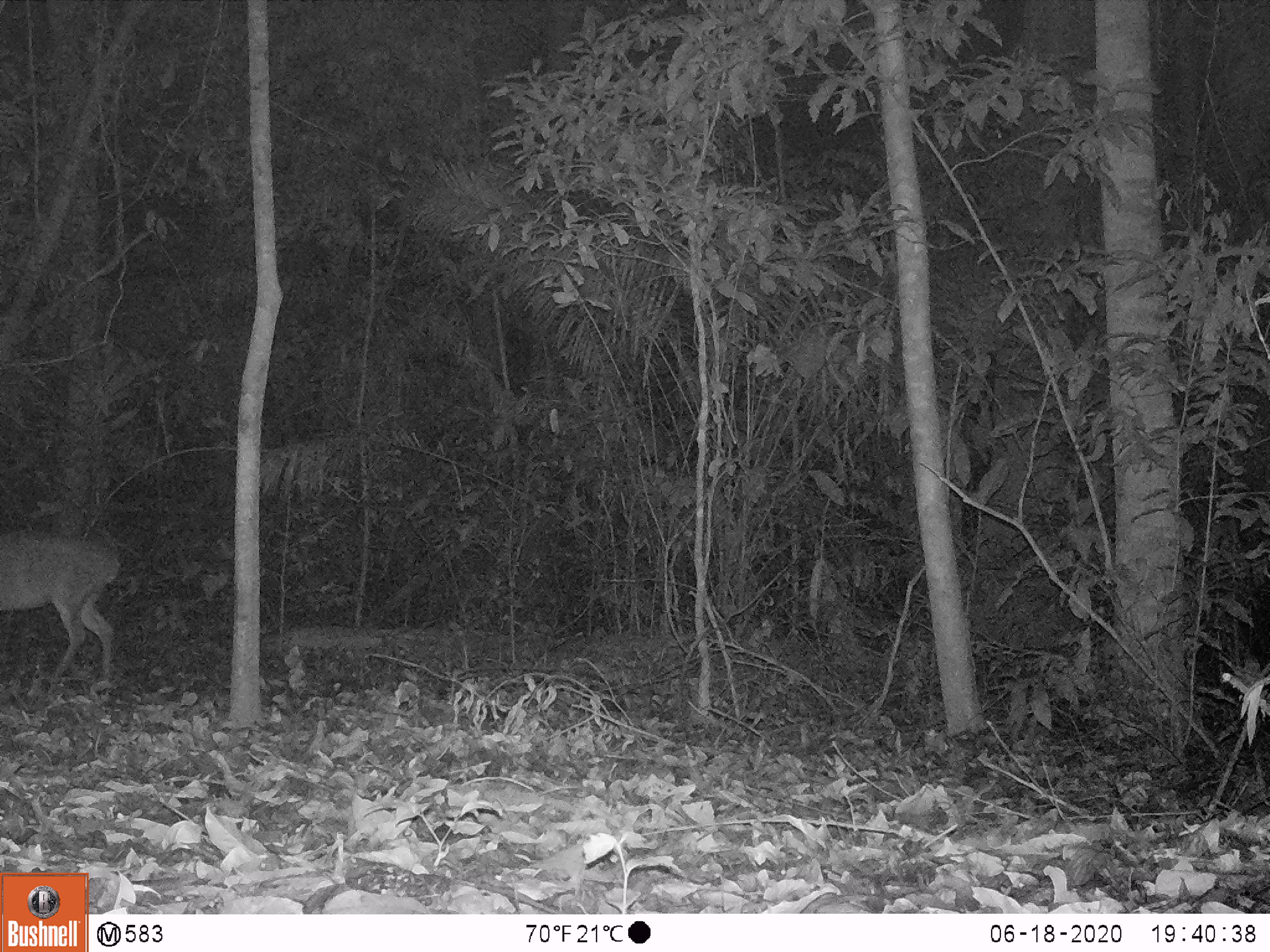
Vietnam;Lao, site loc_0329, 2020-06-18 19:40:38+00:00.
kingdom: Animalia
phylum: Chordata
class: Mammalia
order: Artiodactyla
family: Cervidae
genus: Muntiacus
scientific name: Muntiacus vuquangensis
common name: large-antlered muntjac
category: large antlered muntjac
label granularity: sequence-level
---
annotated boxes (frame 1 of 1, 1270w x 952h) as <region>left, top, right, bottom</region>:
large antlered muntjac: <region>0, 527, 120, 686</region>